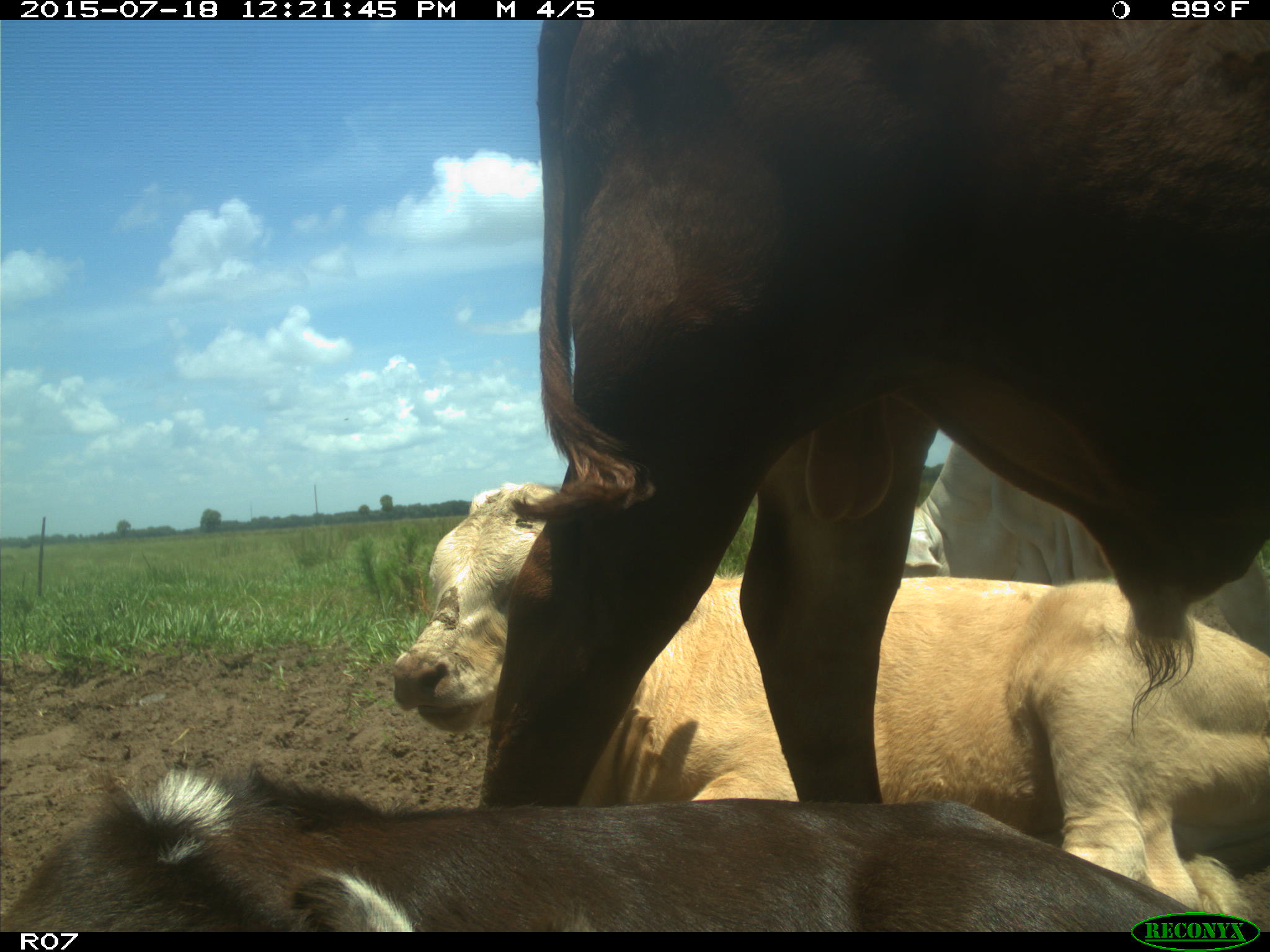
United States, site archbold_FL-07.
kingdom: Animalia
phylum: Chordata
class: Mammalia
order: Artiodactyla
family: Bovidae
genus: Bos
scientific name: Bos taurus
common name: domestic cow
Bos taurus (domestic cow).